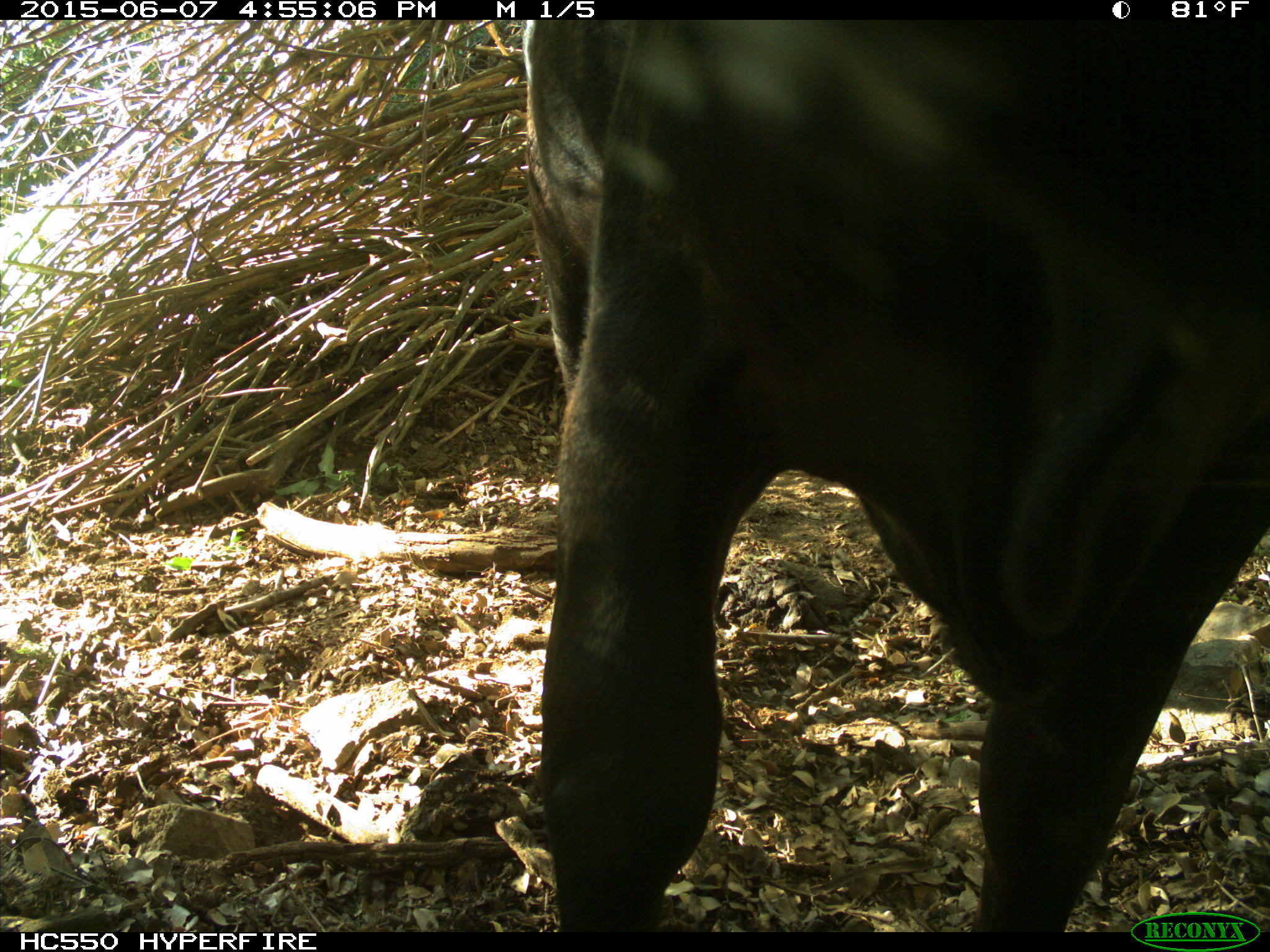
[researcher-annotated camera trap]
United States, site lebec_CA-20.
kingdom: Animalia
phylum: Chordata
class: Mammalia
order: Artiodactyla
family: Bovidae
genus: Bos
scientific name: Bos taurus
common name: domestic cow